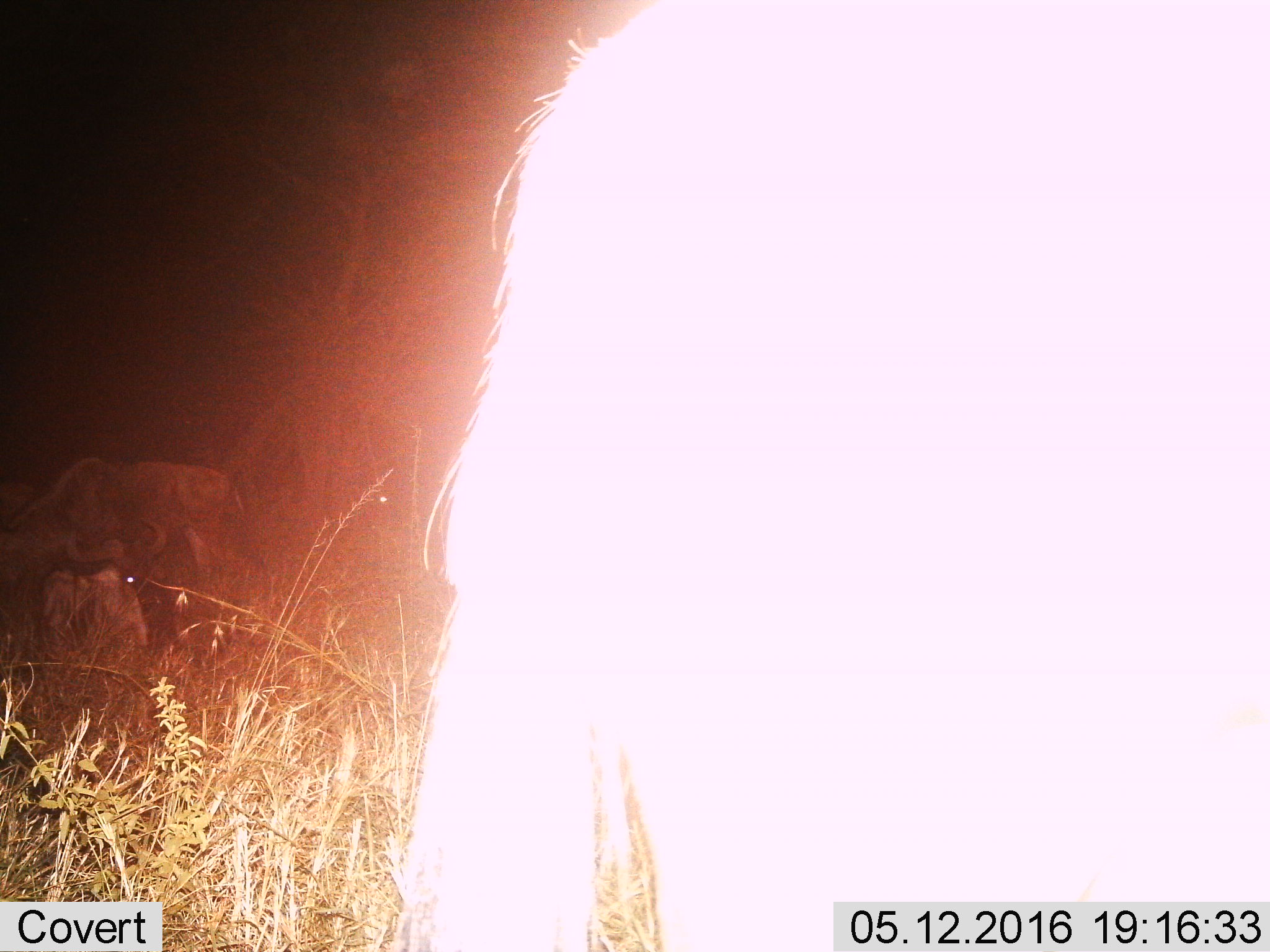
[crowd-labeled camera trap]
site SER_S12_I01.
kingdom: Animalia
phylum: Chordata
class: Mammalia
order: Artiodactyla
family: Bovidae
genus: Connochaetes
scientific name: Connochaetes taurinus taurinus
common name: blue wildebeest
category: wildebeestblue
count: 3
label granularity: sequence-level